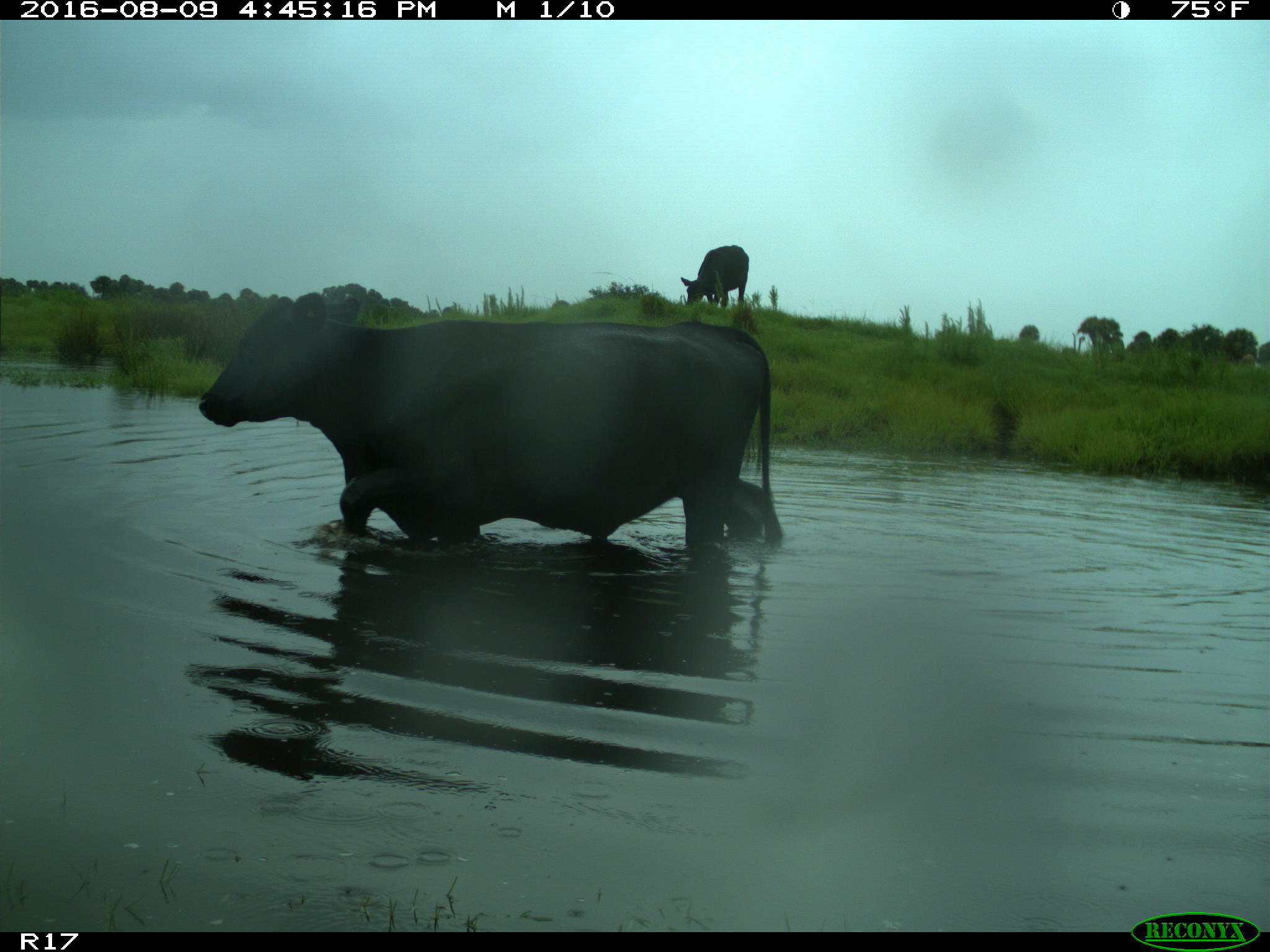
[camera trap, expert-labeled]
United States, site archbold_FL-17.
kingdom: Animalia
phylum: Chordata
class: Mammalia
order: Artiodactyla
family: Bovidae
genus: Bos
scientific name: Bos taurus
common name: domestic cow